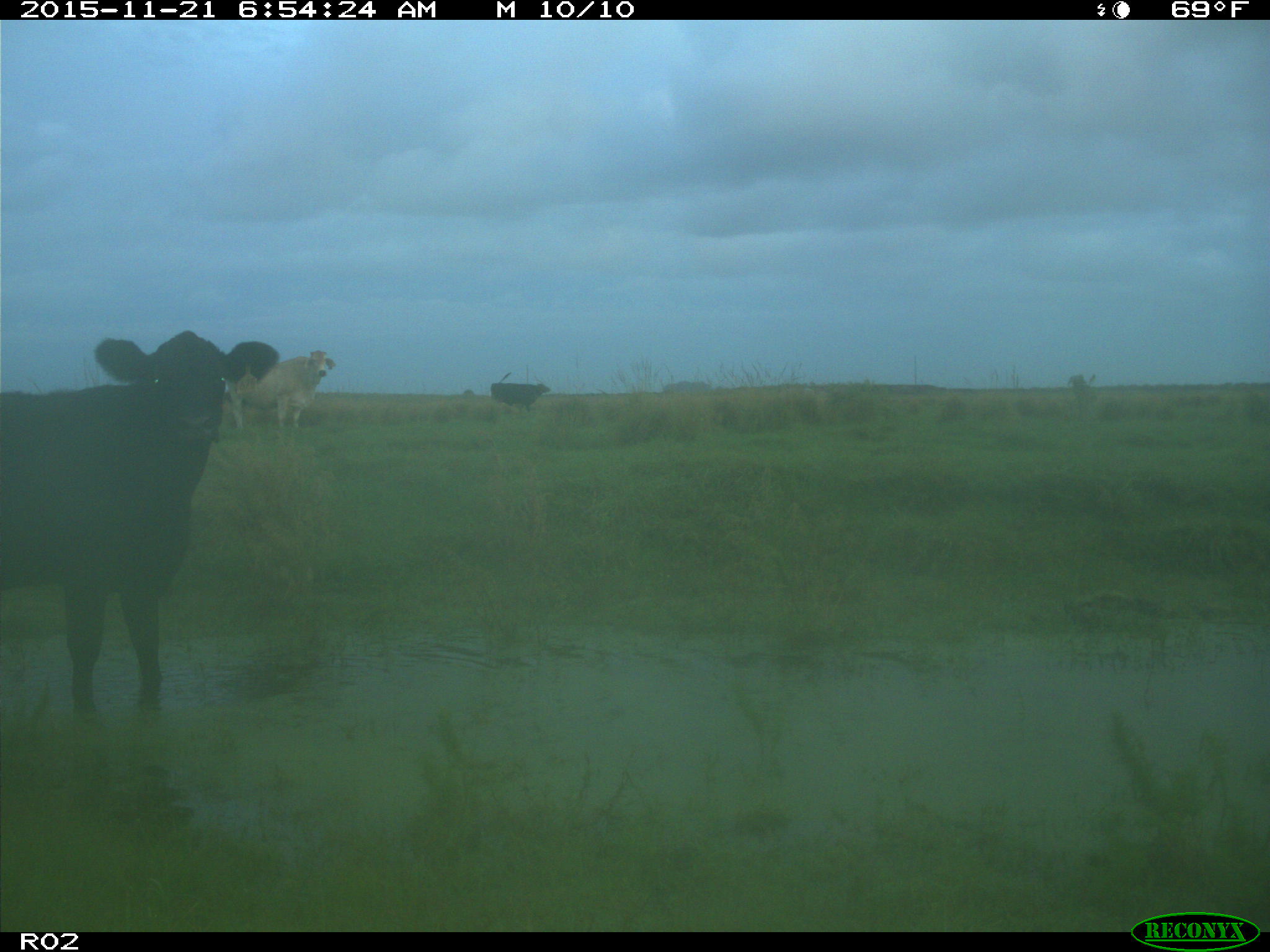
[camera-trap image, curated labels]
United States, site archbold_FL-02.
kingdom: Animalia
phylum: Chordata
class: Mammalia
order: Artiodactyla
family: Bovidae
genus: Bos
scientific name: Bos taurus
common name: domestic cow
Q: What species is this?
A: Bos taurus (domestic cow).